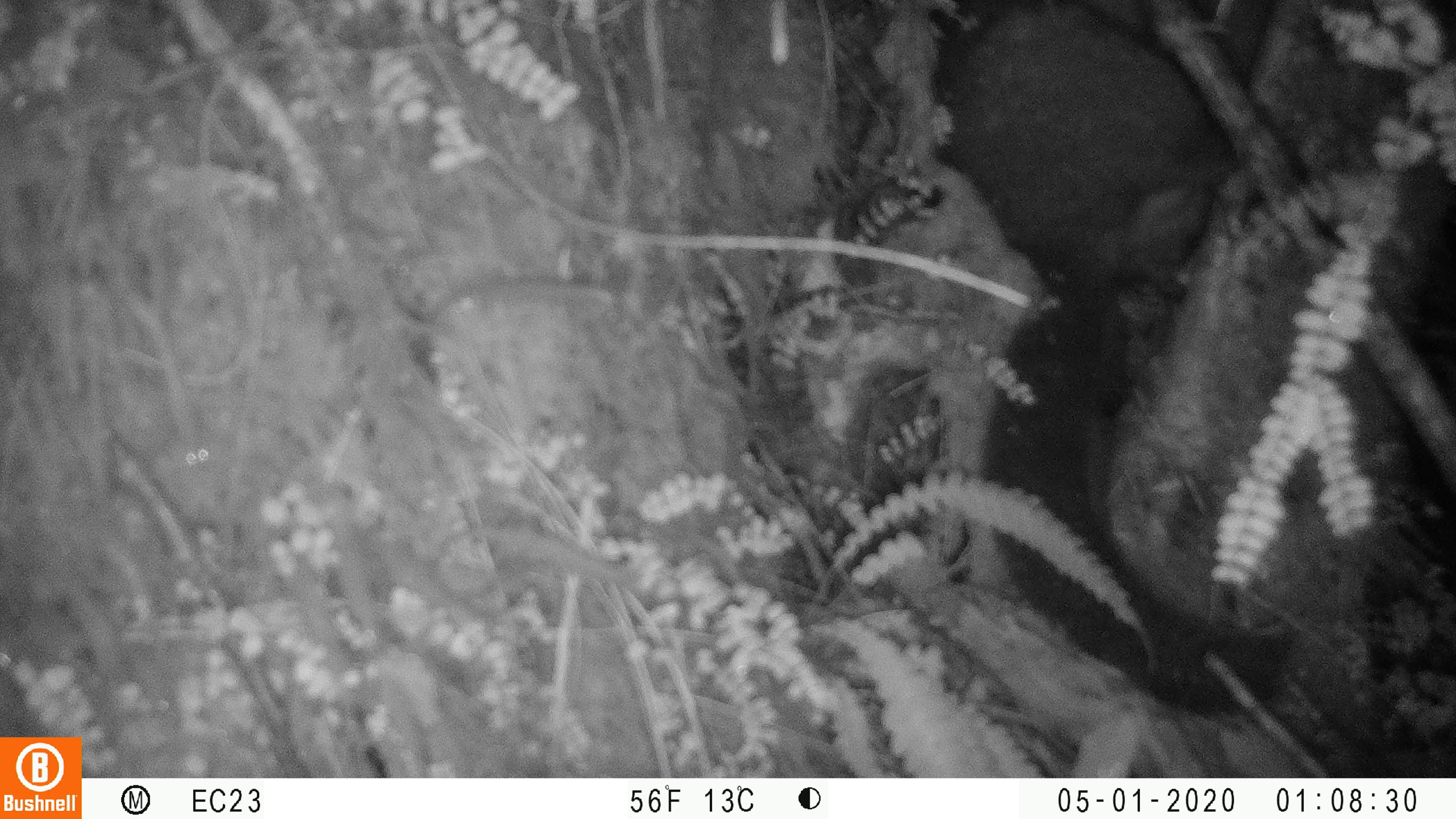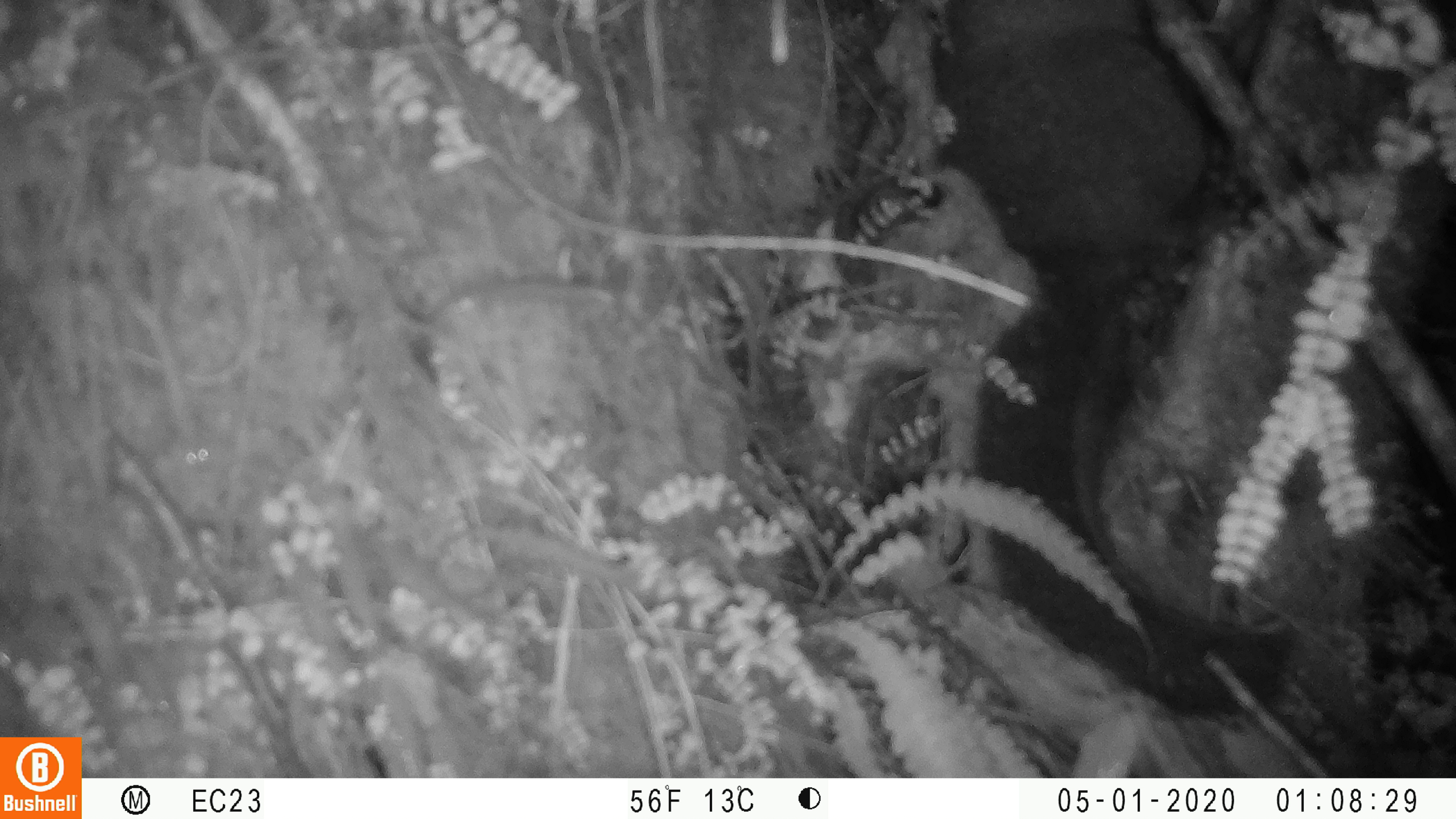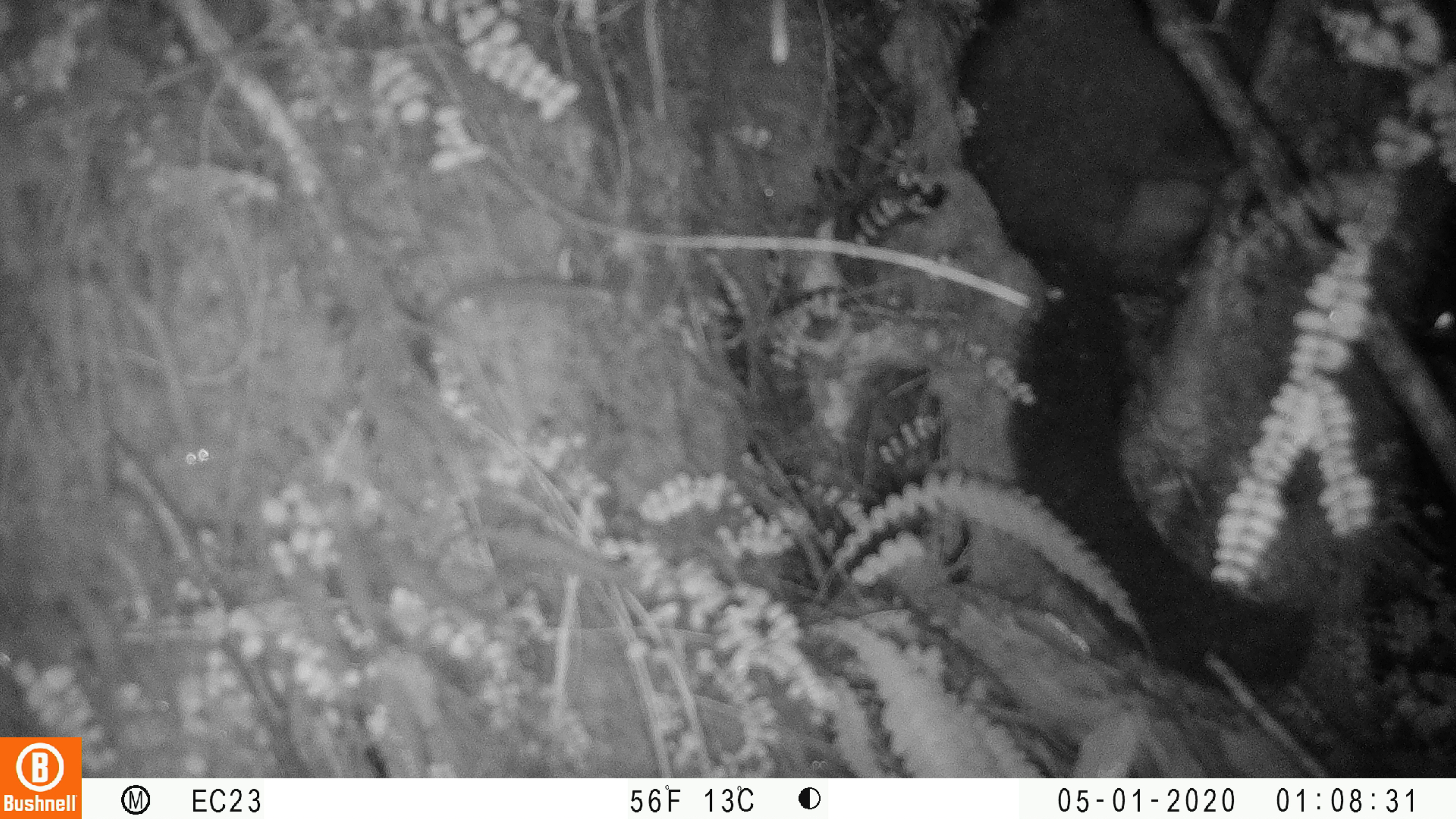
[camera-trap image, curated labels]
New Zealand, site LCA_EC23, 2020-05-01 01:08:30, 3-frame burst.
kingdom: Animalia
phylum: Chordata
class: Mammalia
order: Diprotodontia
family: Phalangeridae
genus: Trichosurus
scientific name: Trichosurus vulpecula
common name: common brushtail possum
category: possum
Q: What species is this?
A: Possum (common brushtail possum) (Trichosurus vulpecula).